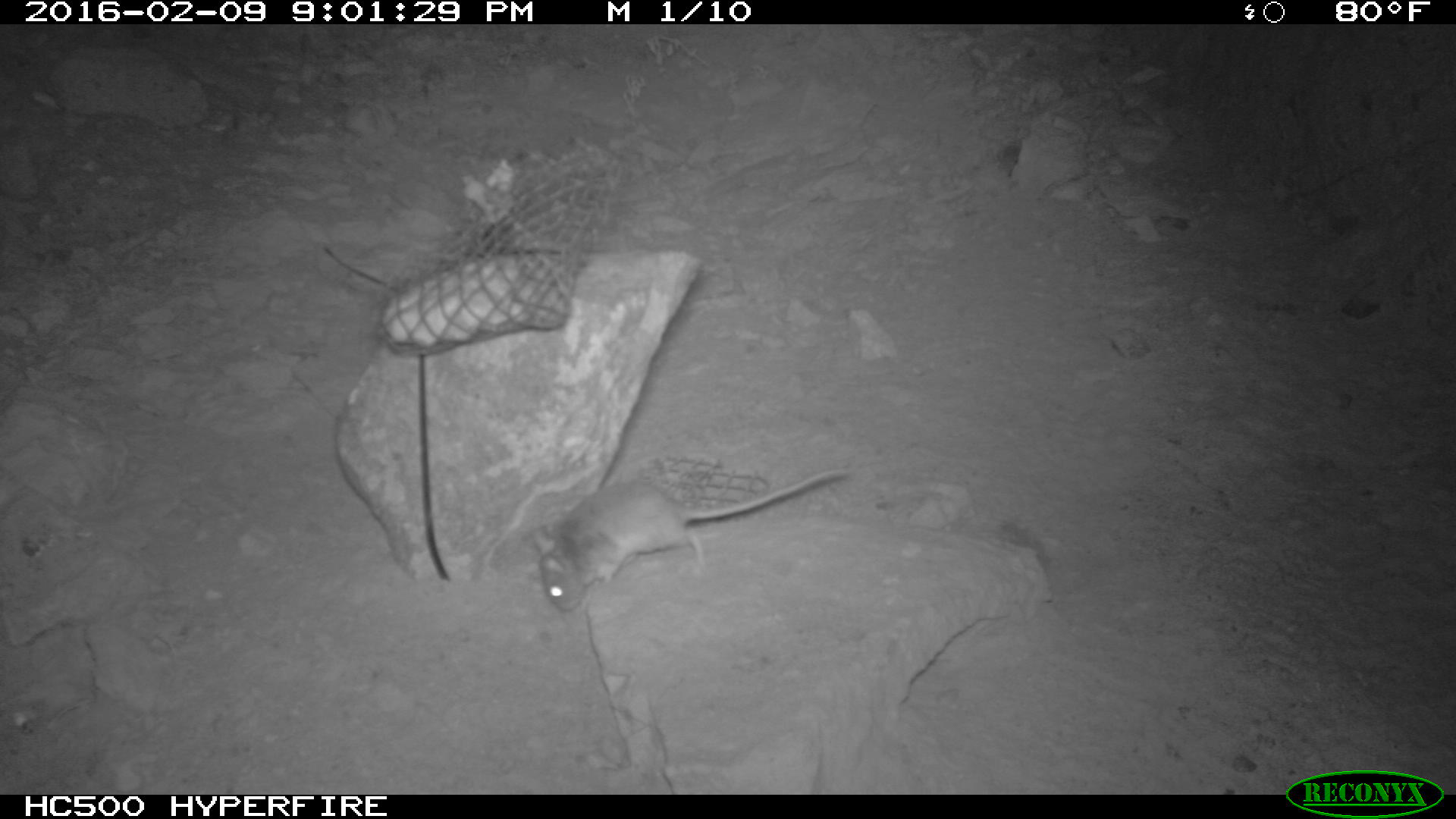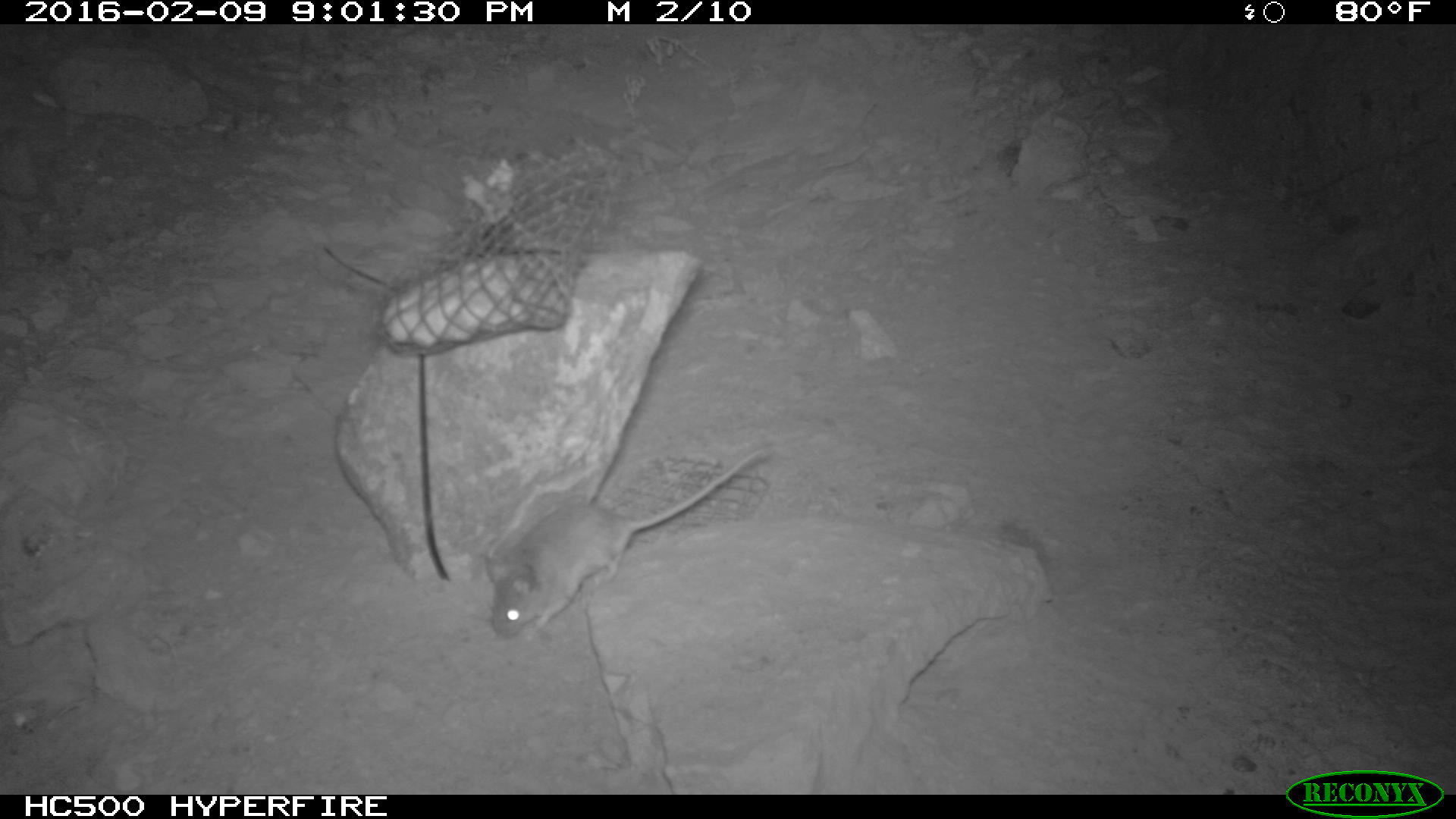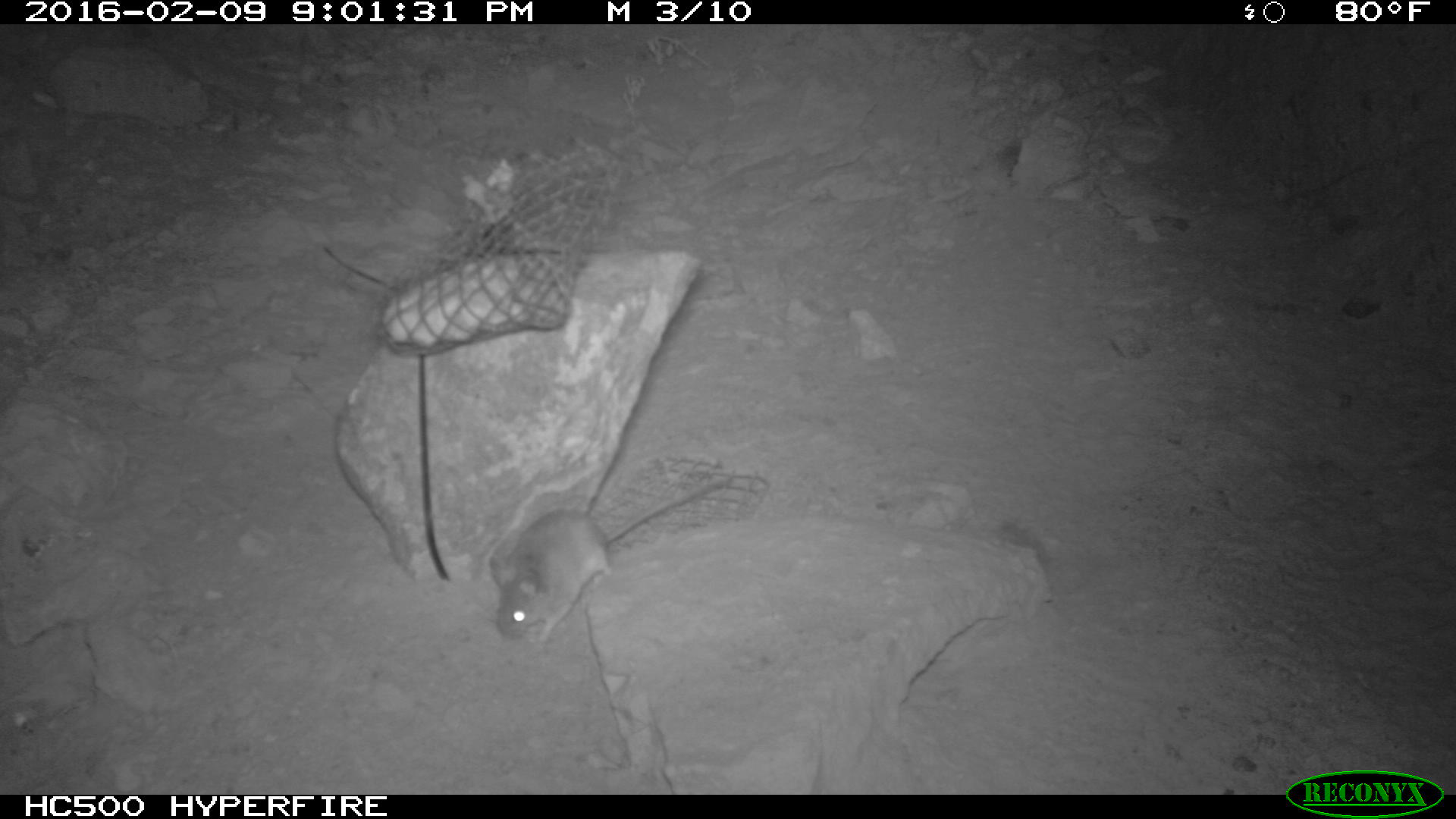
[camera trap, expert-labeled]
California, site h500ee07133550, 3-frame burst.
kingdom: Animalia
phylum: Chordata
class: Mammalia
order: Rodentia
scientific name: Rodentia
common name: rodent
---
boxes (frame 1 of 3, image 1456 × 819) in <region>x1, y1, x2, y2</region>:
rodent: <region>531, 468, 846, 613</region>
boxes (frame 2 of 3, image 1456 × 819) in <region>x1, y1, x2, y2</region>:
rodent: <region>482, 449, 765, 640</region>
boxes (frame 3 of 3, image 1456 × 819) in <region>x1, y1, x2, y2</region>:
rodent: <region>488, 469, 734, 645</region>